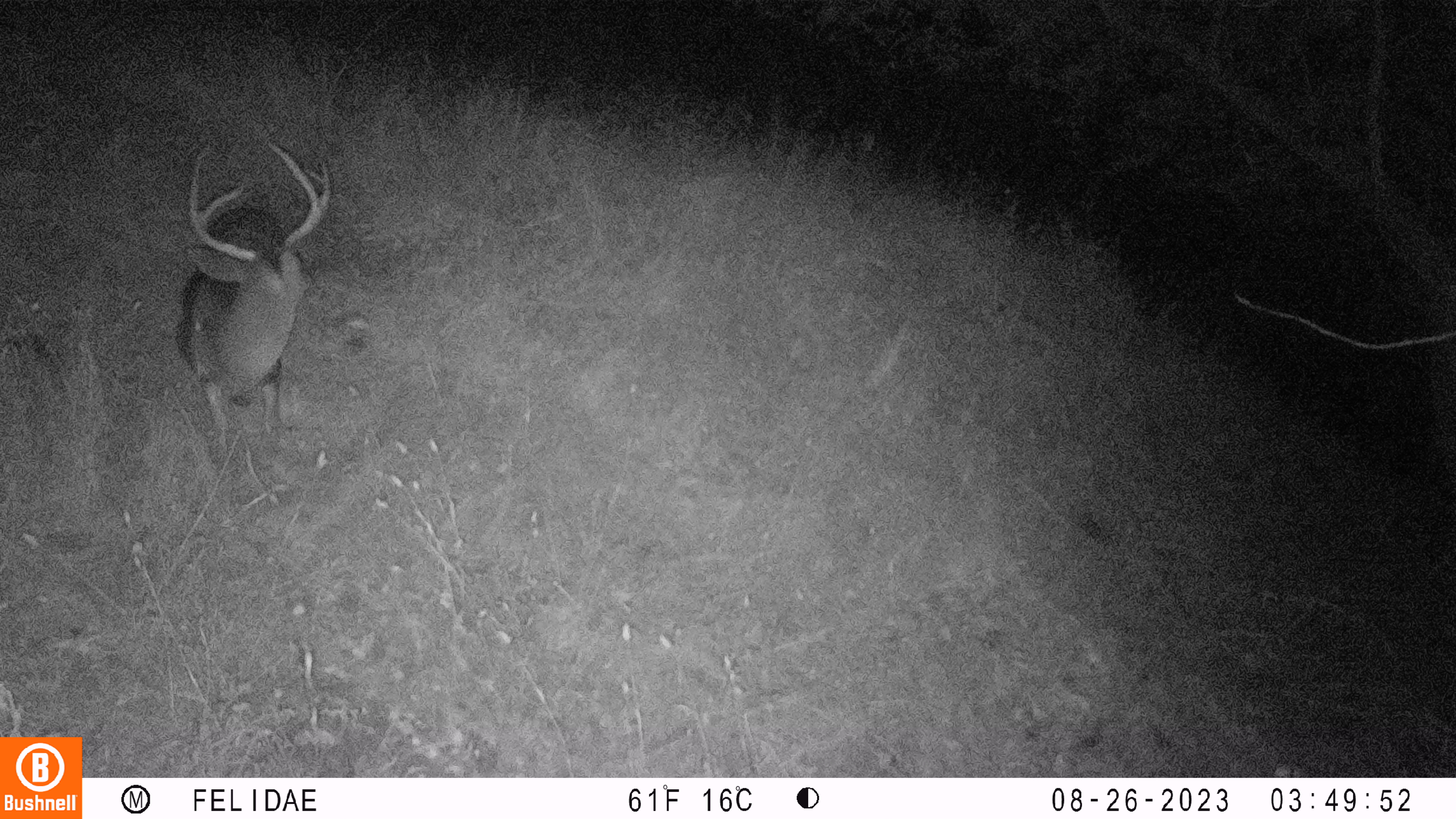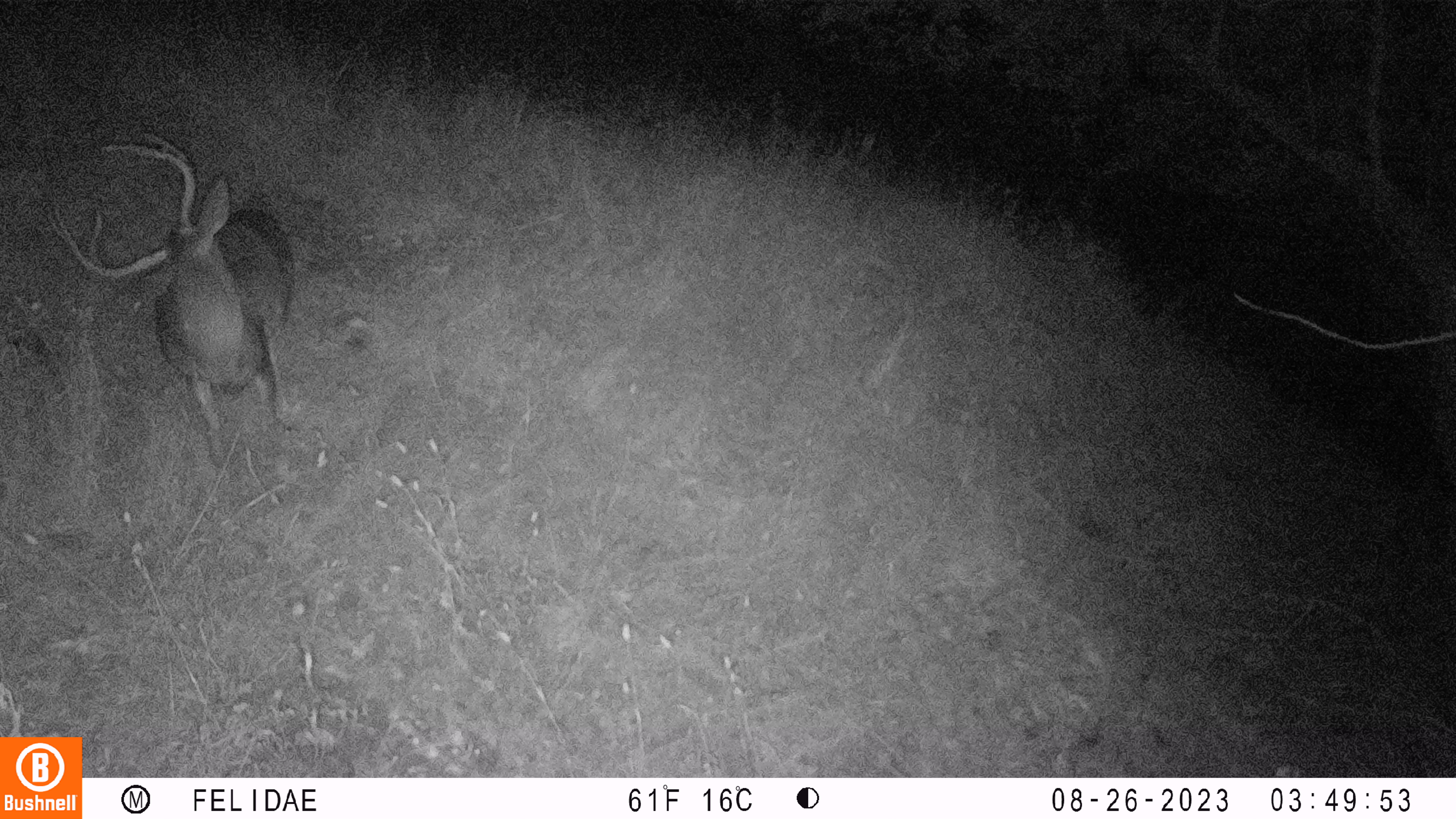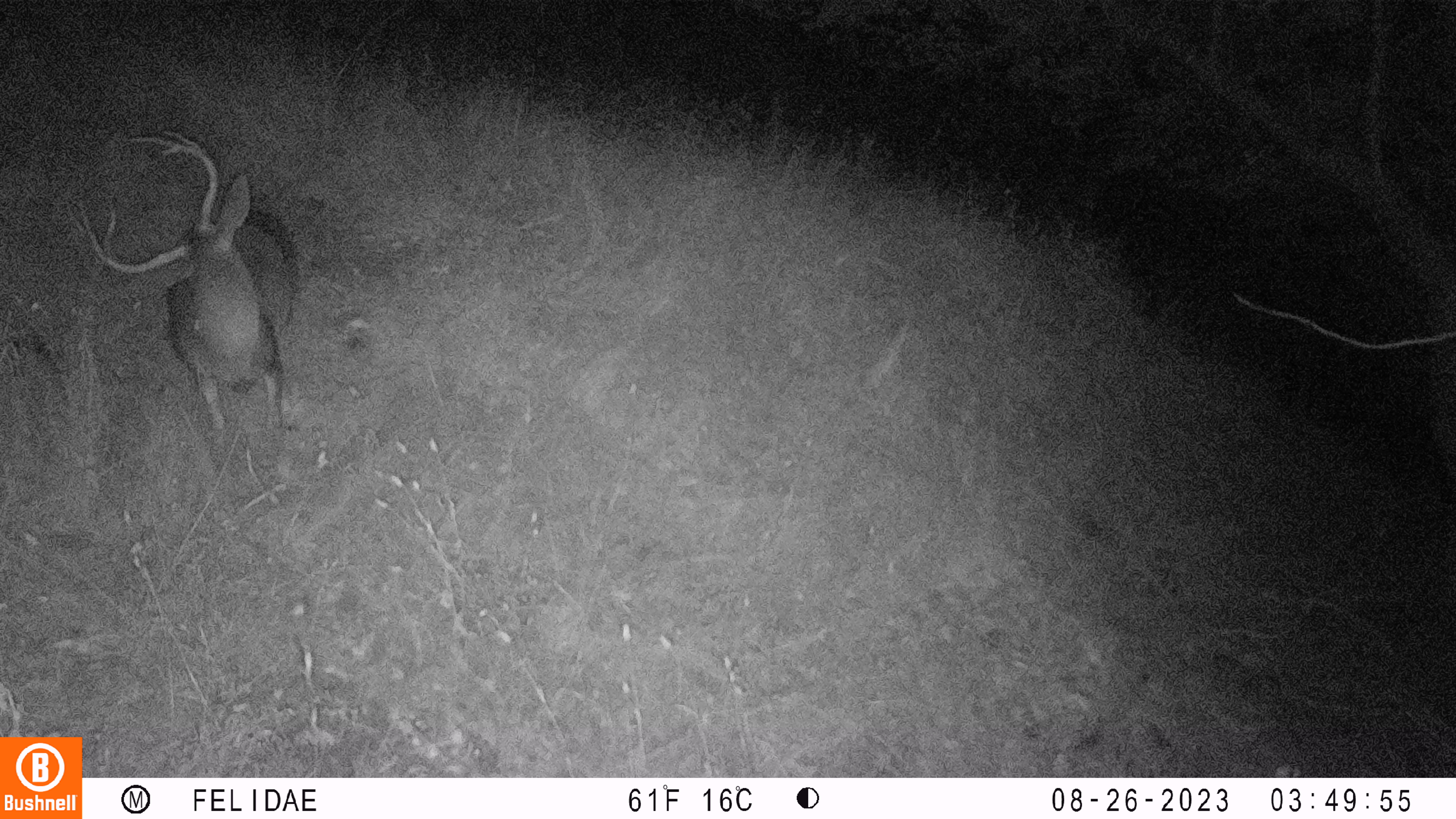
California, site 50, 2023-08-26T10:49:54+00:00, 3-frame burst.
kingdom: Animalia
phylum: Chordata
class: Mammalia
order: Artiodactyla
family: Cervidae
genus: Odocoileus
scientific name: Odocoileus hemionus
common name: mule deer